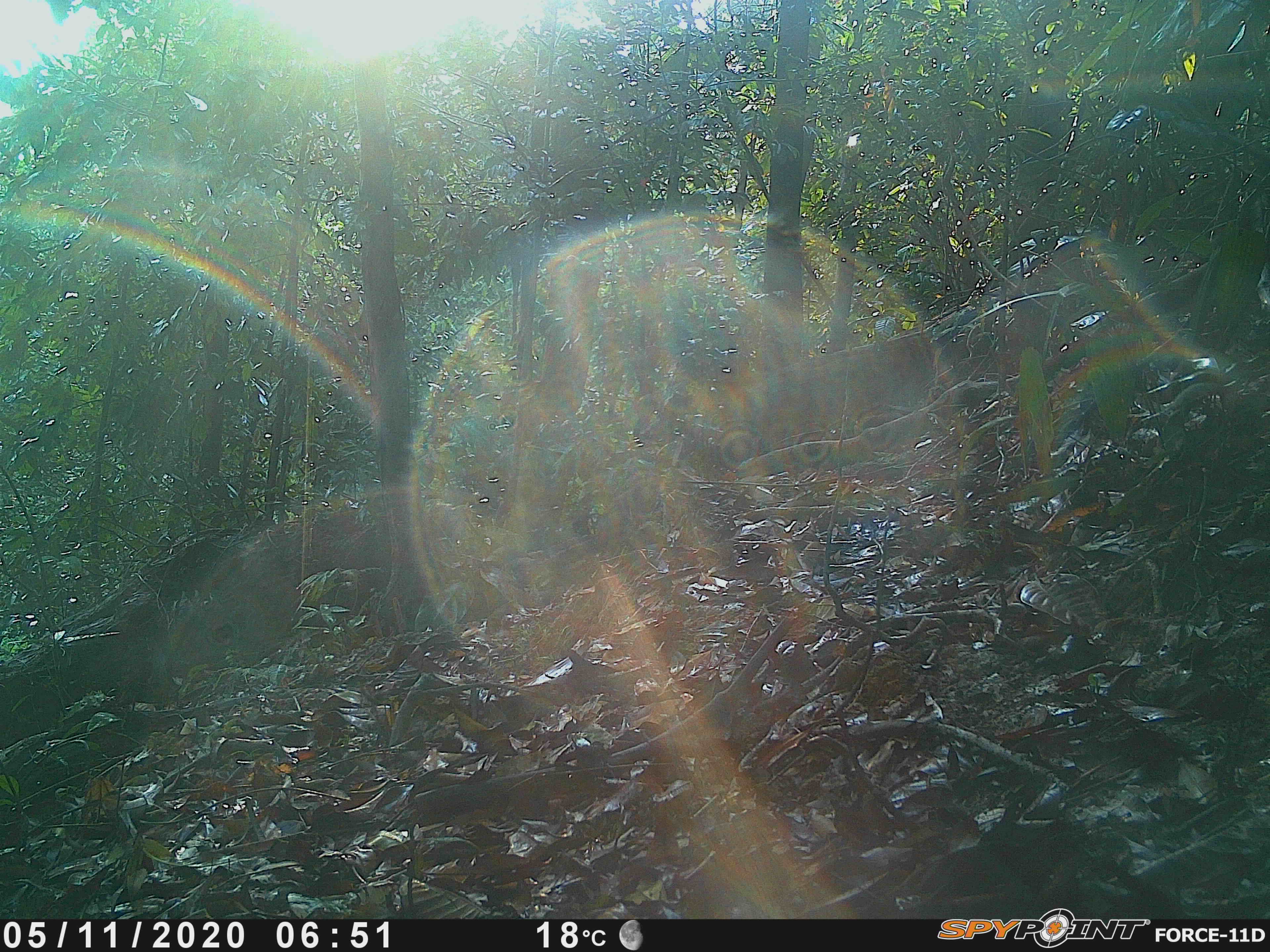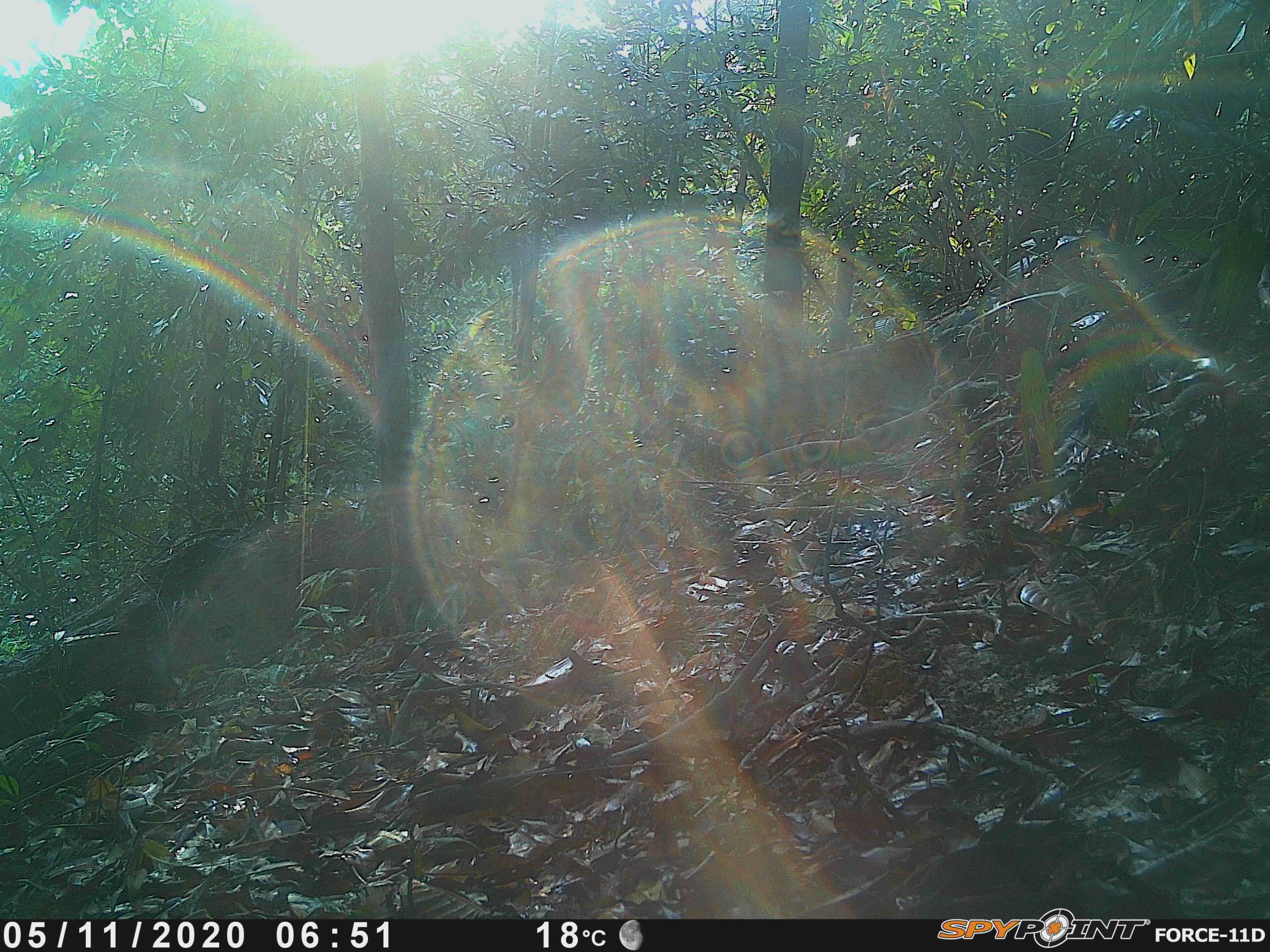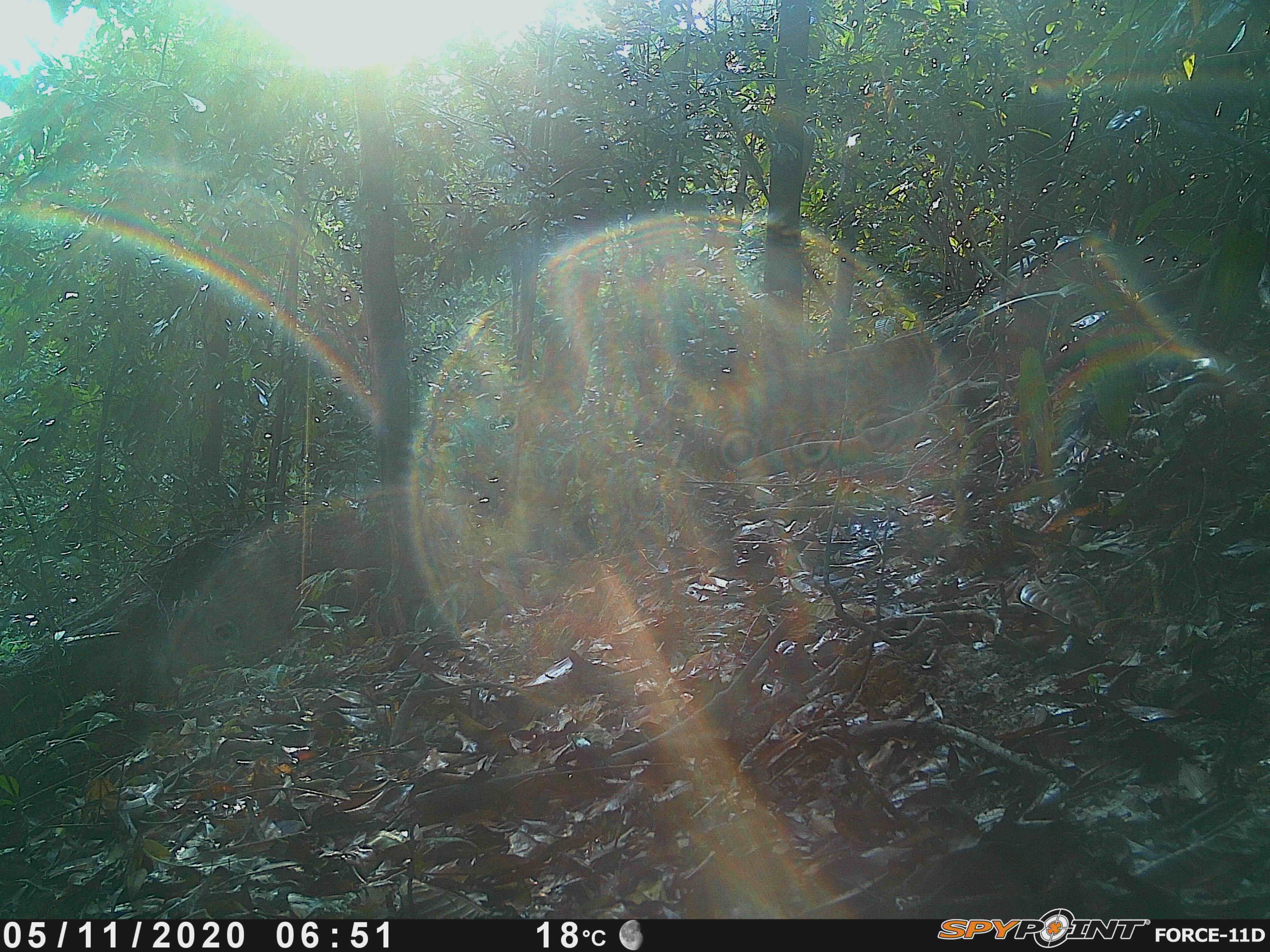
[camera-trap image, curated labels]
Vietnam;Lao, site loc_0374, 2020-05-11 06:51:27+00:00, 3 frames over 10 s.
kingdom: Animalia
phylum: Chordata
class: Mammalia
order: Rodentia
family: Sciuridae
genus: Dremomys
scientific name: Dremomys rufigenis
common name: red-cheeked squirrel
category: red cheeked squirrel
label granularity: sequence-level